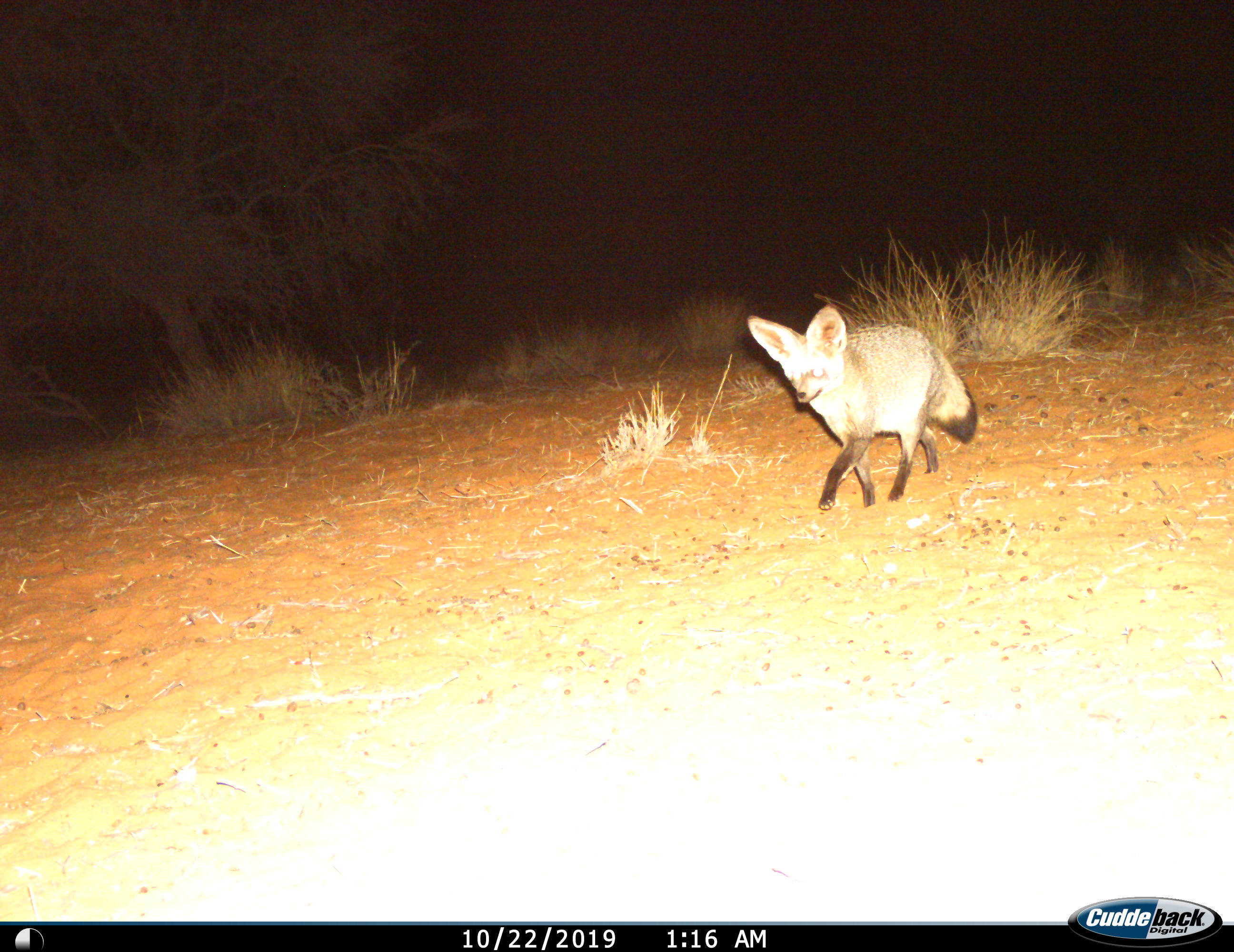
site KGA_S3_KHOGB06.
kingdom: Animalia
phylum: Chordata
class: Mammalia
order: Carnivora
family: Canidae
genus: Otocyon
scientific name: Otocyon megalotis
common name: bat-eared fox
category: foxbateared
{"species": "foxbateared (bat-eared fox) (Otocyon megalotis)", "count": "1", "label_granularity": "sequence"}